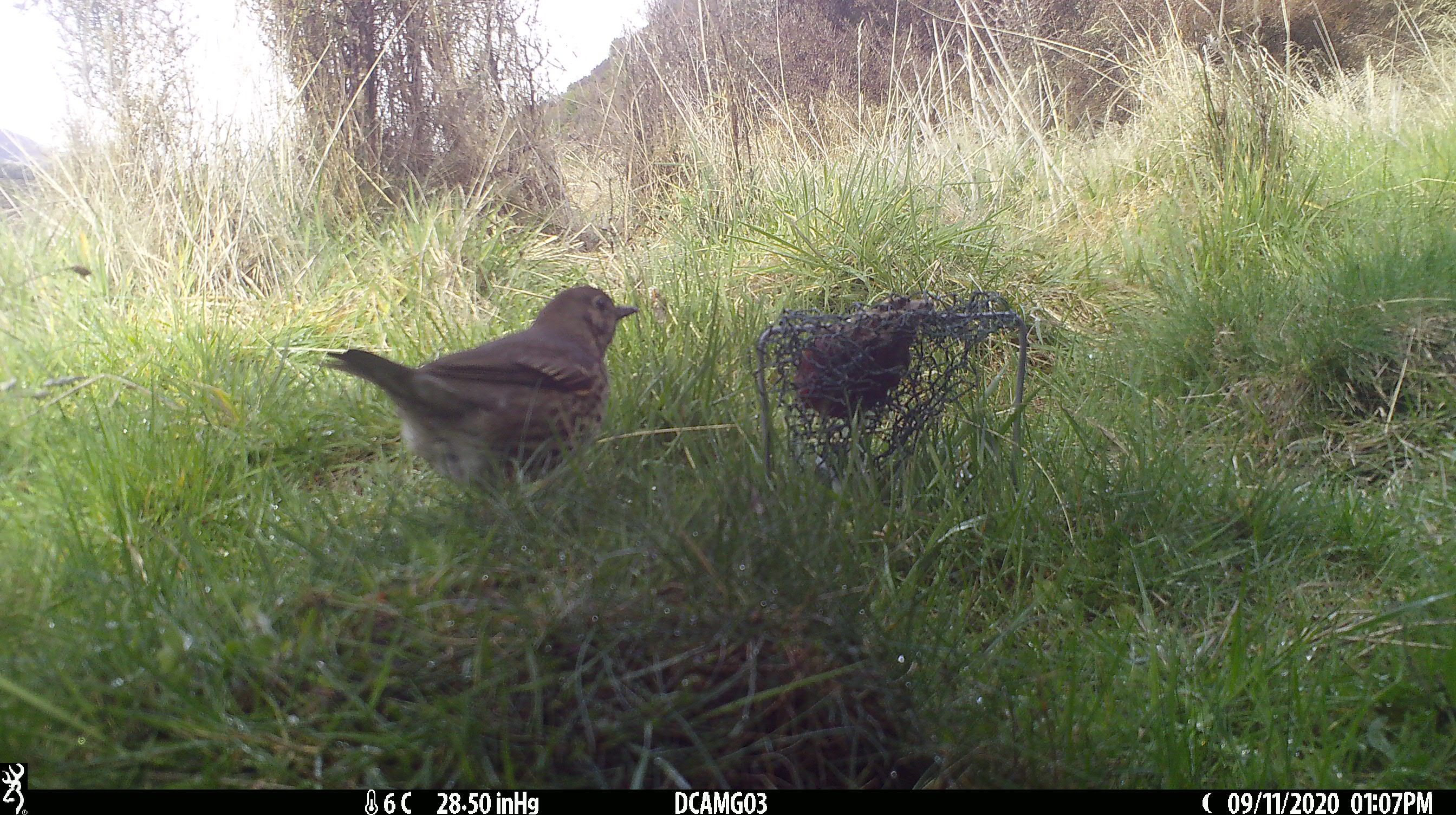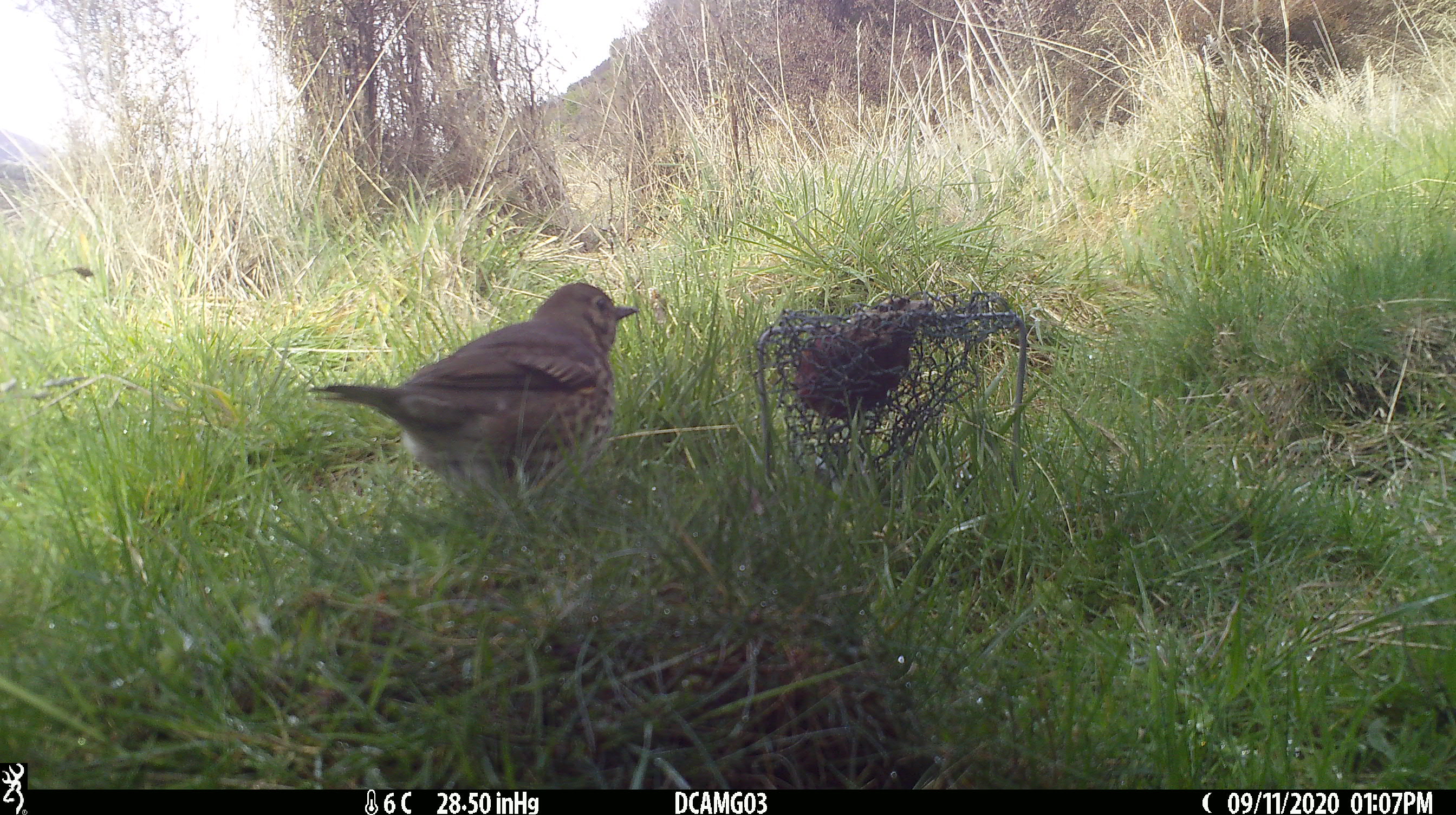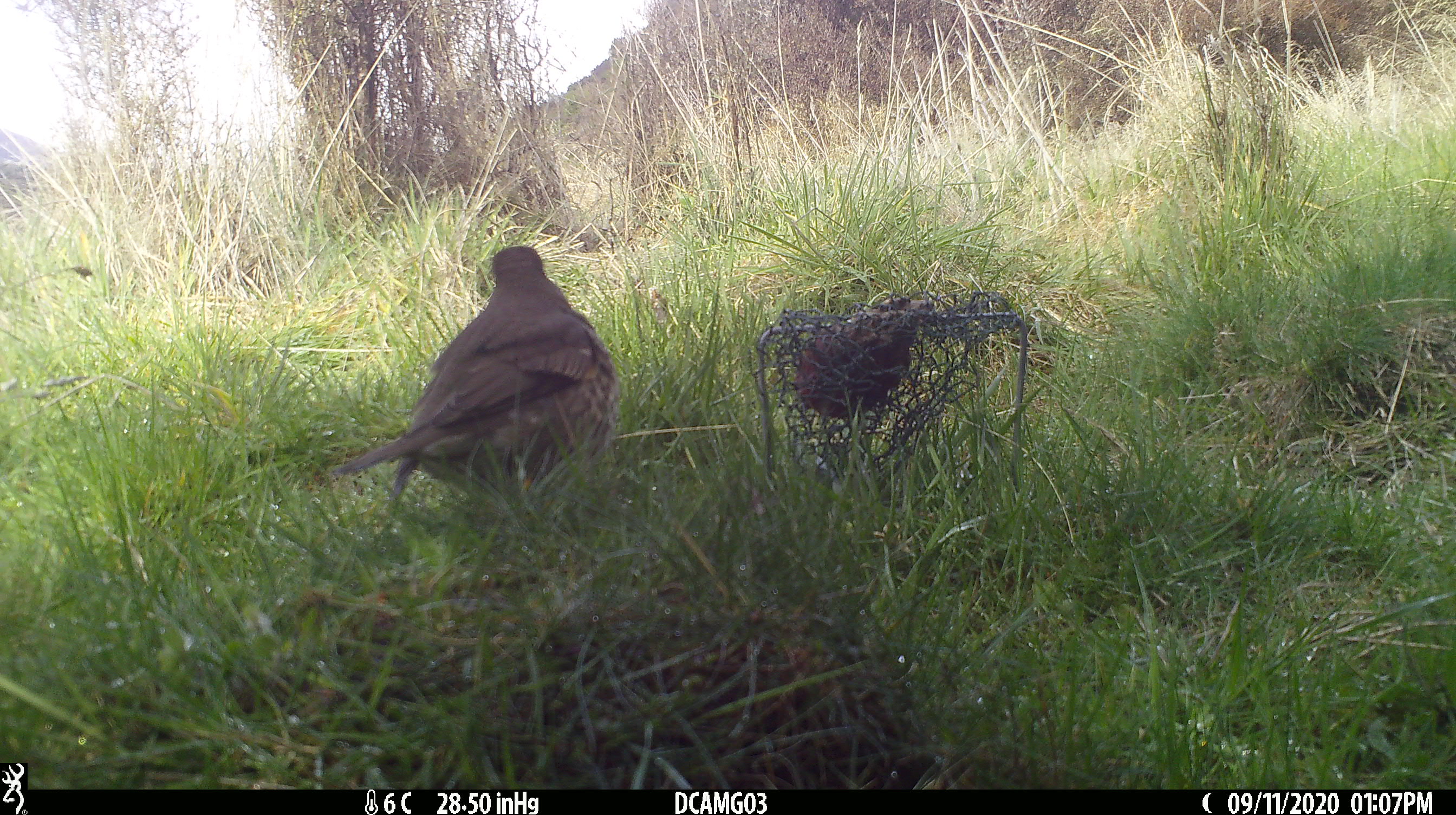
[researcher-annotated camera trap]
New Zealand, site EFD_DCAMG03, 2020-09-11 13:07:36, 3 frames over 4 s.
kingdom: Animalia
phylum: Chordata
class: Aves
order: Passeriformes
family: Turdidae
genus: Turdus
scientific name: Turdus philomelos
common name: song thrush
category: thrush